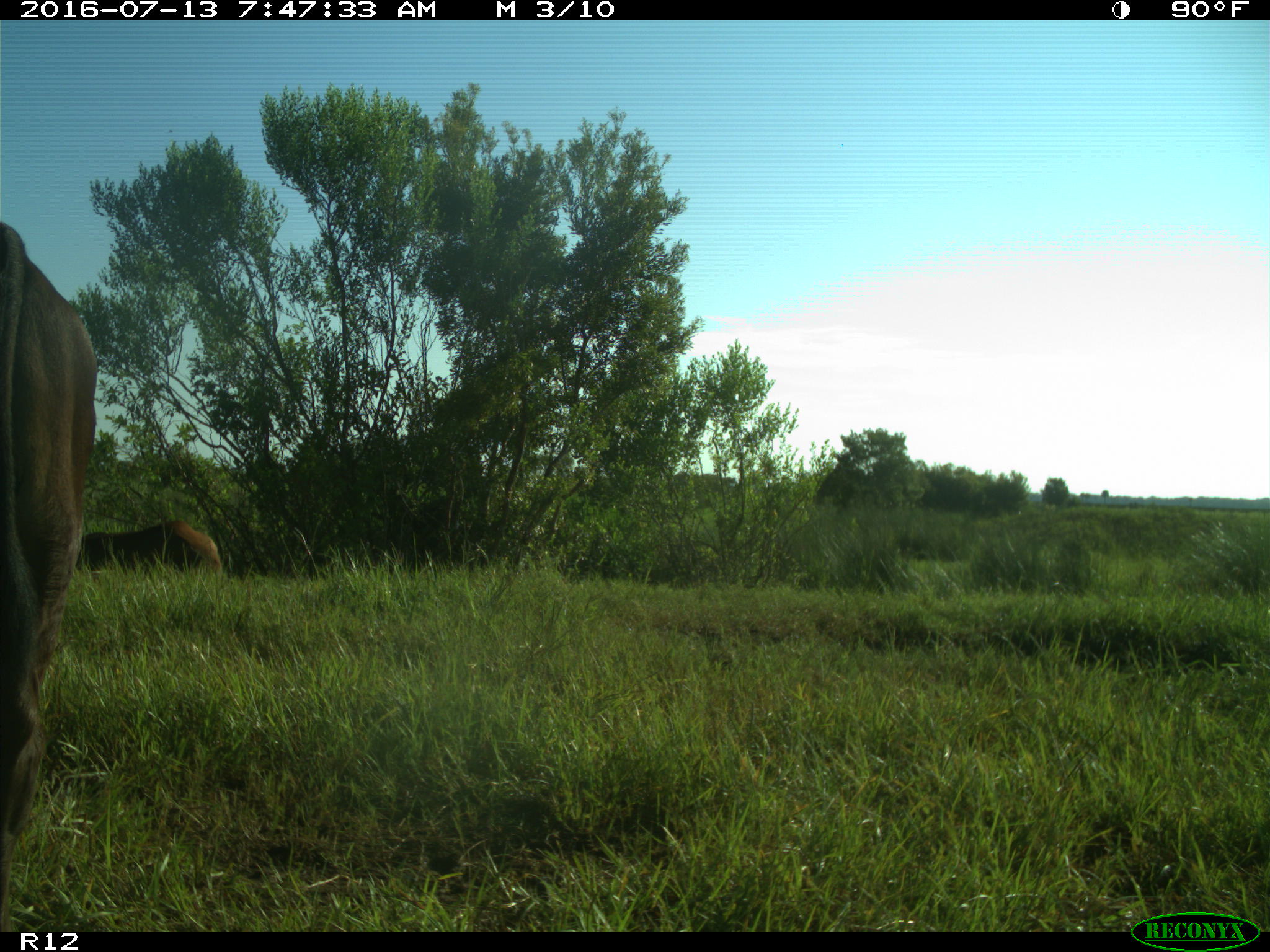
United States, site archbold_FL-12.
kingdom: Animalia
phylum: Chordata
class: Mammalia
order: Artiodactyla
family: Bovidae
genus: Bos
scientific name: Bos taurus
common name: domestic cow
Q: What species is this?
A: Bos taurus (domestic cow).